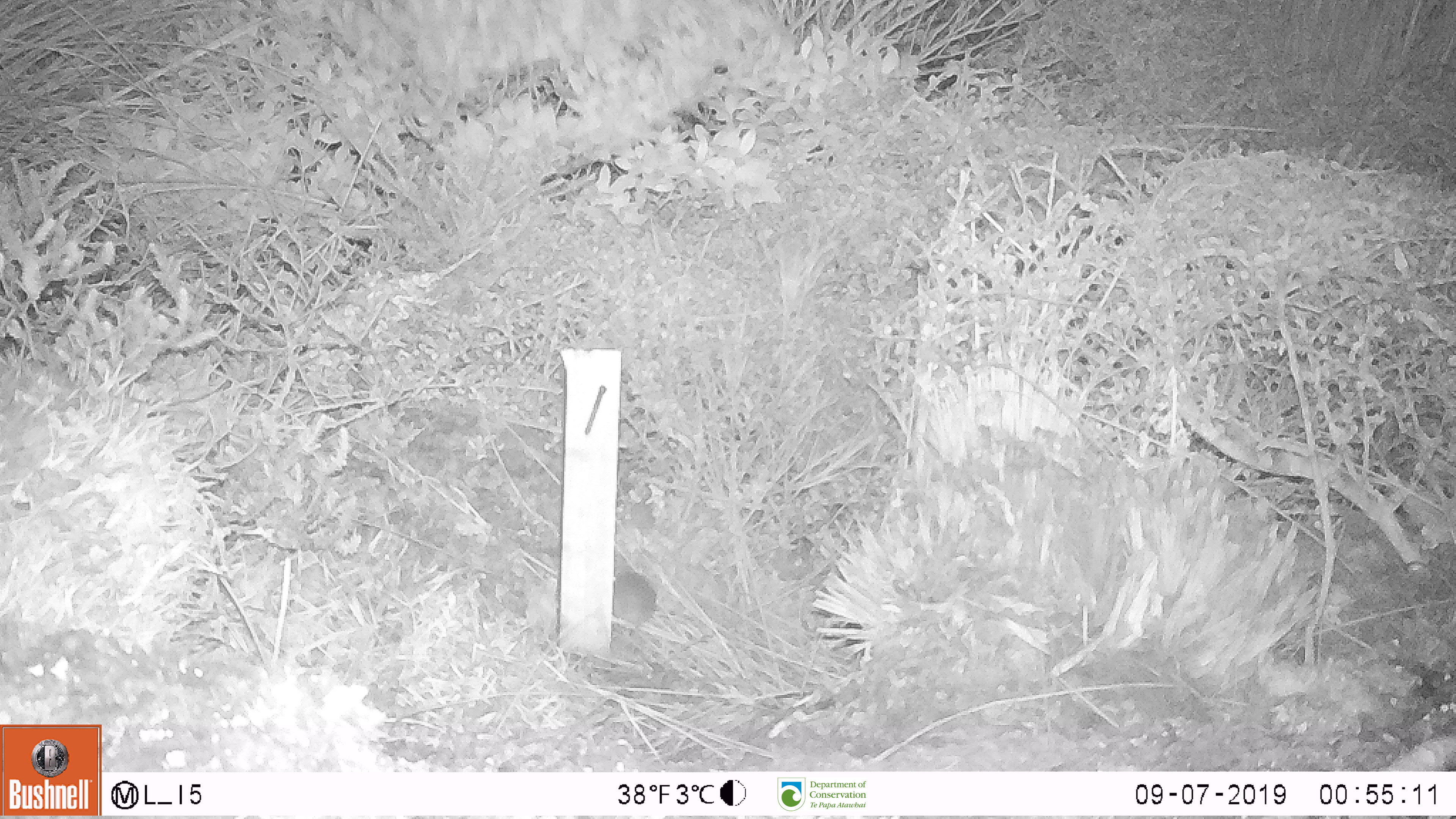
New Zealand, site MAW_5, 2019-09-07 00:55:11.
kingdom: Animalia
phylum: Chordata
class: Mammalia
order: Rodentia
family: Muridae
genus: Mus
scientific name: Mus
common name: mouse